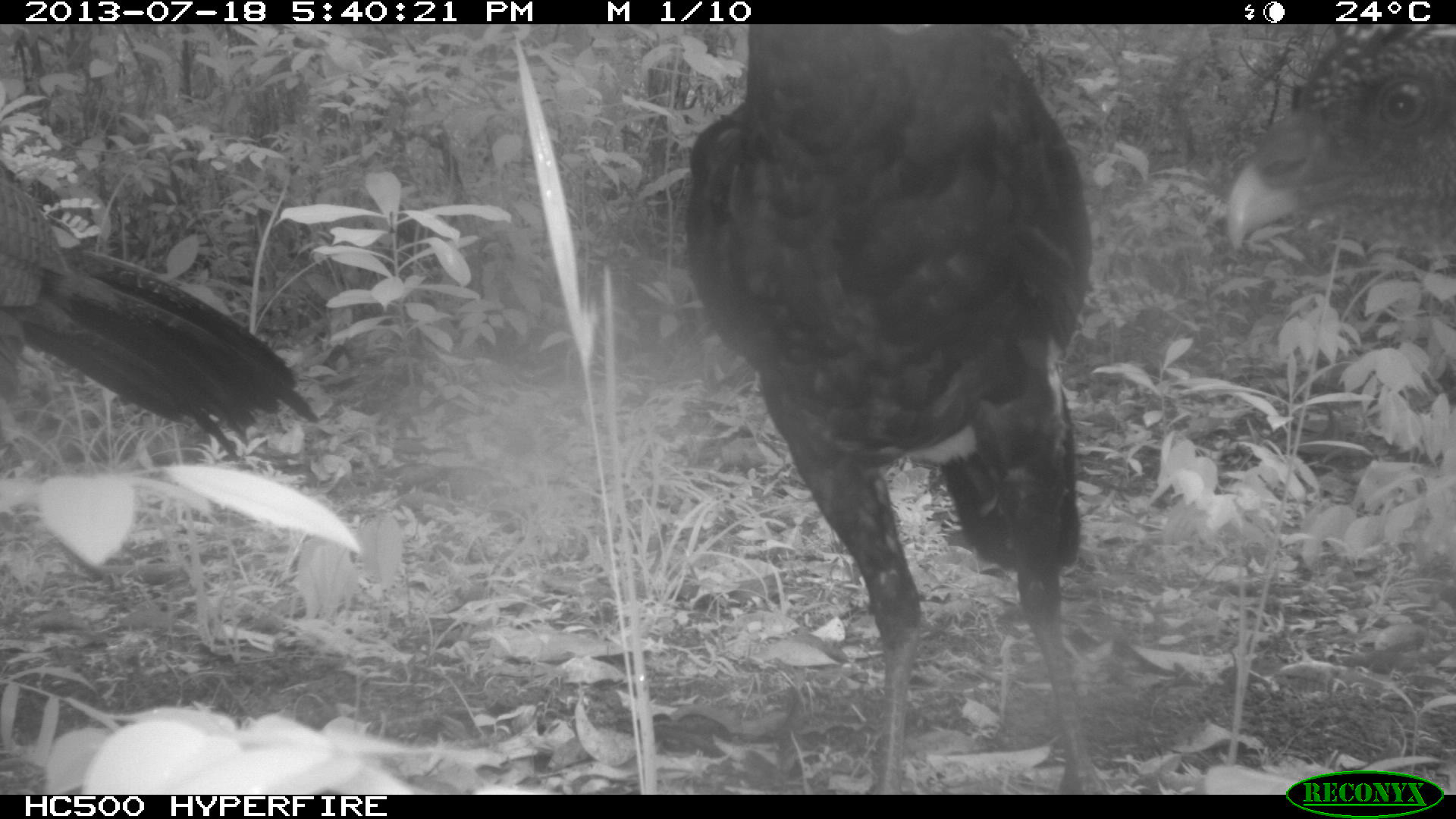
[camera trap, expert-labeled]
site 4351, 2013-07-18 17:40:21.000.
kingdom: Animalia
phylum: Chordata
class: Aves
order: Galliformes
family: Cracidae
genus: Crax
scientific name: Crax rubra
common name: great curassow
Crax rubra (great curassow), count 3.